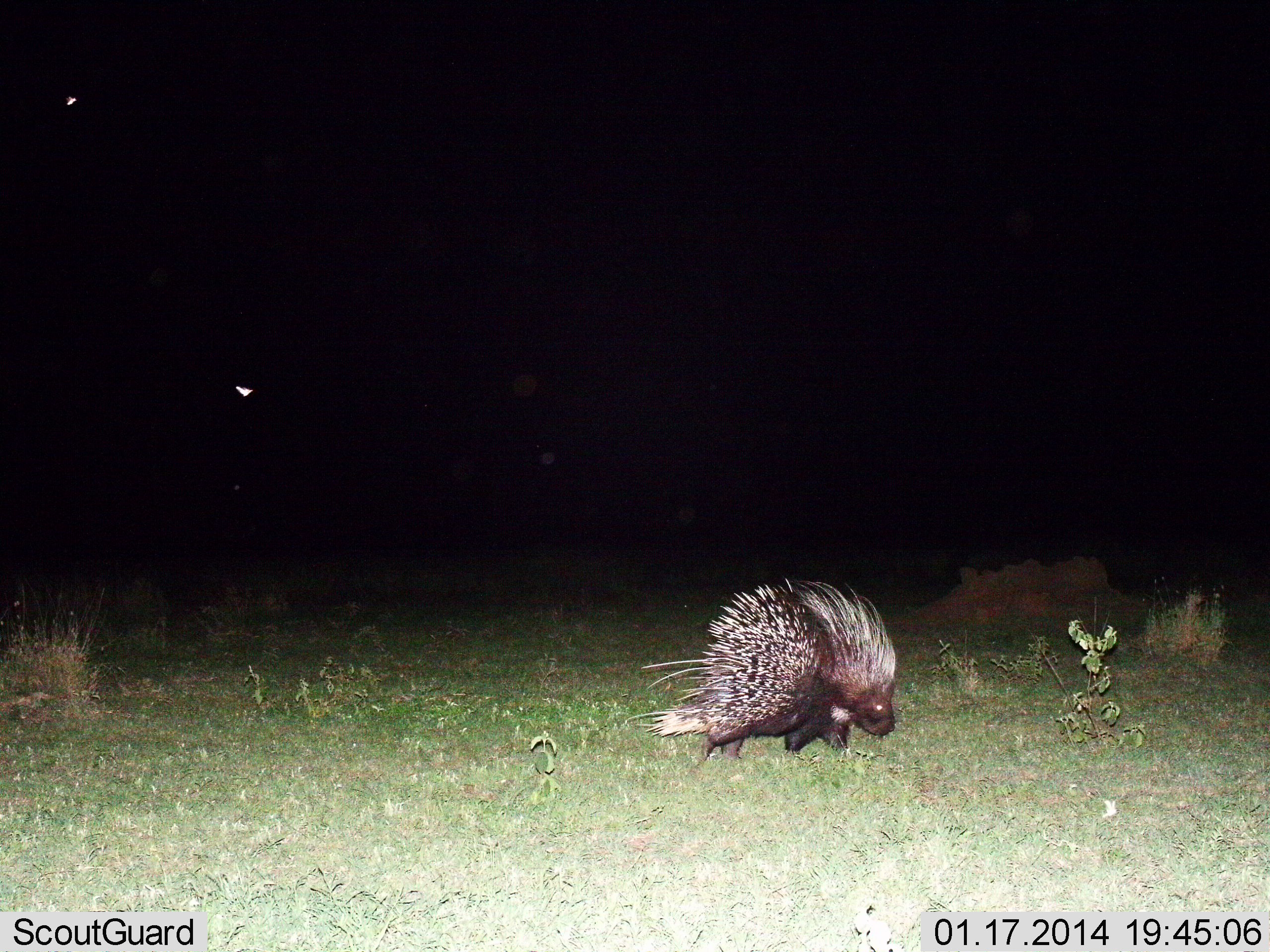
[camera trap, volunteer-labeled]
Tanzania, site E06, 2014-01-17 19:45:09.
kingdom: Animalia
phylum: Chordata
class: Mammalia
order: Rodentia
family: Hystricidae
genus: Hystrix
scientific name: Hystrix cristata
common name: crested porcupine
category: porcupine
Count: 1.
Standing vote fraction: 30%.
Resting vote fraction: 0%.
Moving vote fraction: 80%.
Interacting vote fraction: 0%.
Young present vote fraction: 0%.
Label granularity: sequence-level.